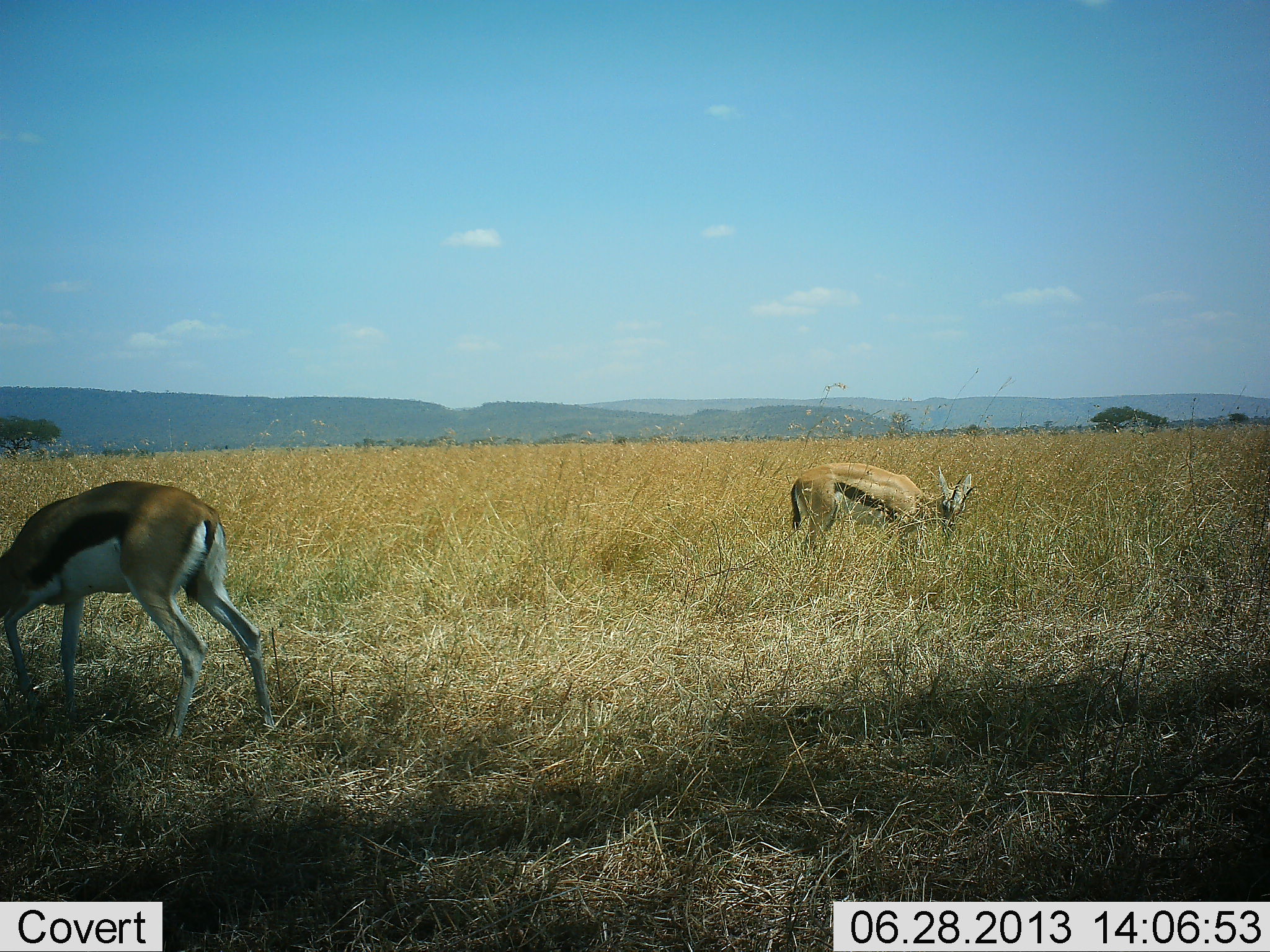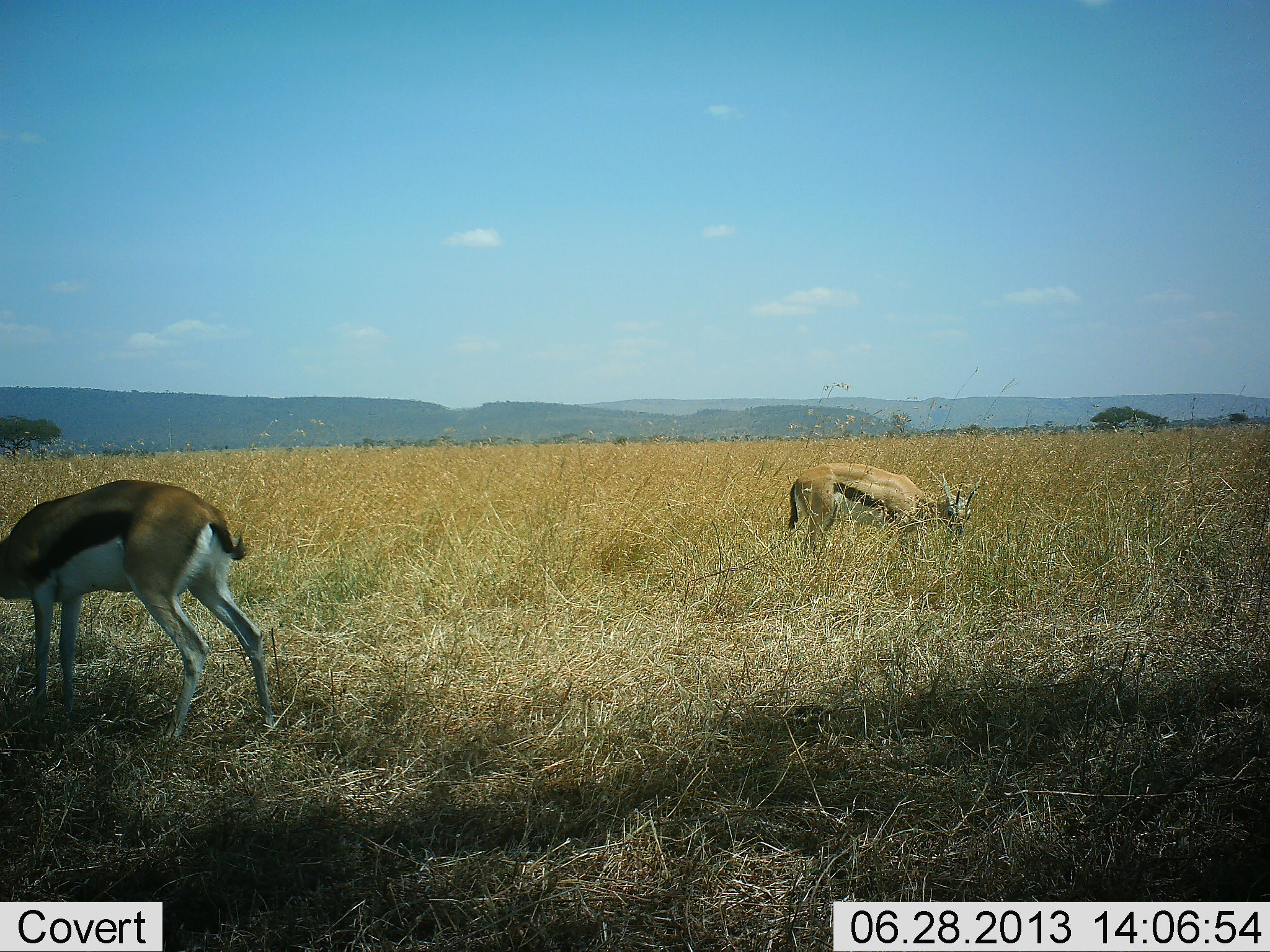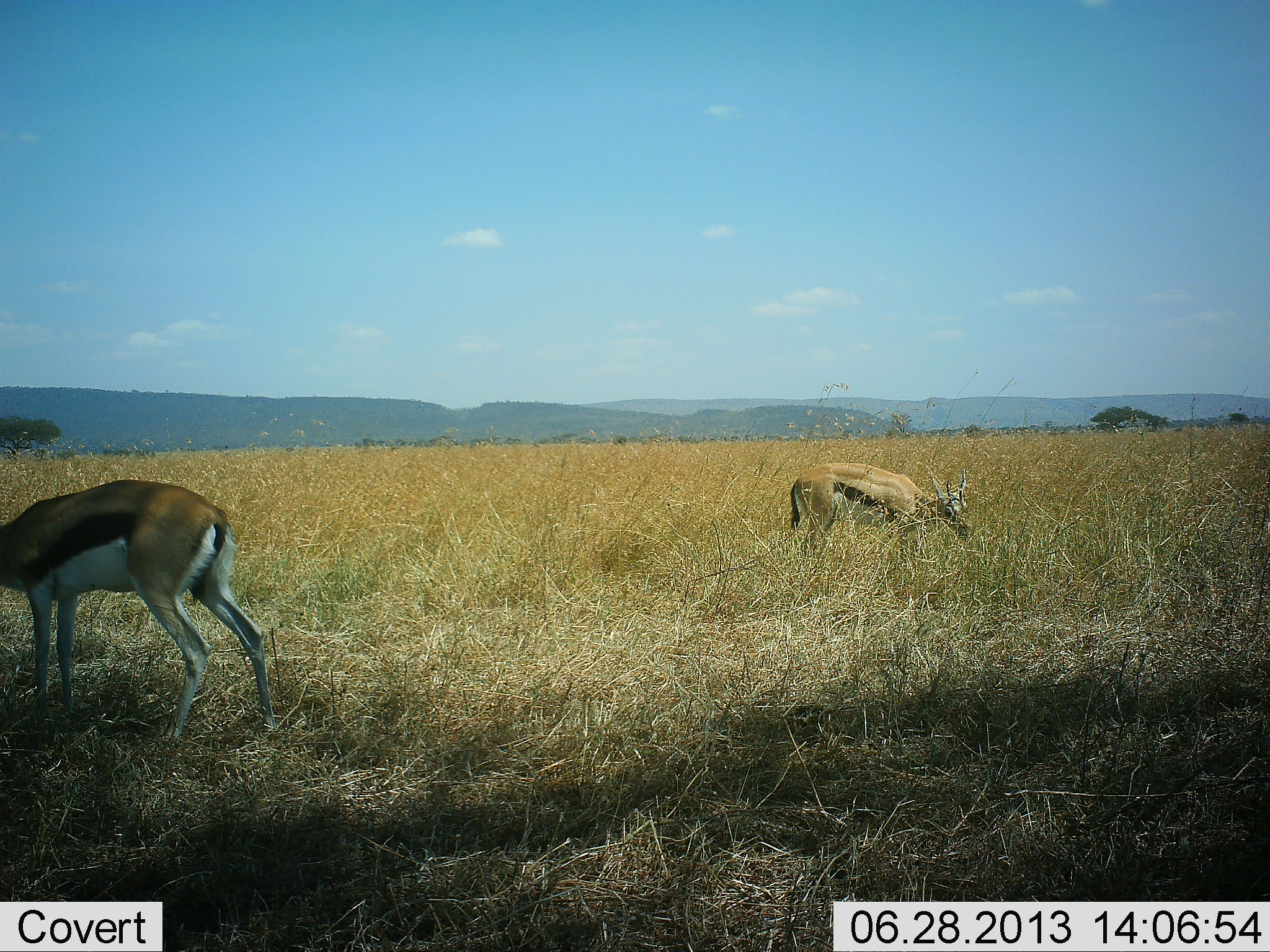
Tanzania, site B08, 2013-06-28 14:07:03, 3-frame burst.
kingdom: Animalia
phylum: Chordata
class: Mammalia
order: Artiodactyla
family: Bovidae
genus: Eudorcas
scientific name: Eudorcas thomsonii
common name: thomson's gazelle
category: gazellethomsons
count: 2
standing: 50%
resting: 0%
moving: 0%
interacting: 0%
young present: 0%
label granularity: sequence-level